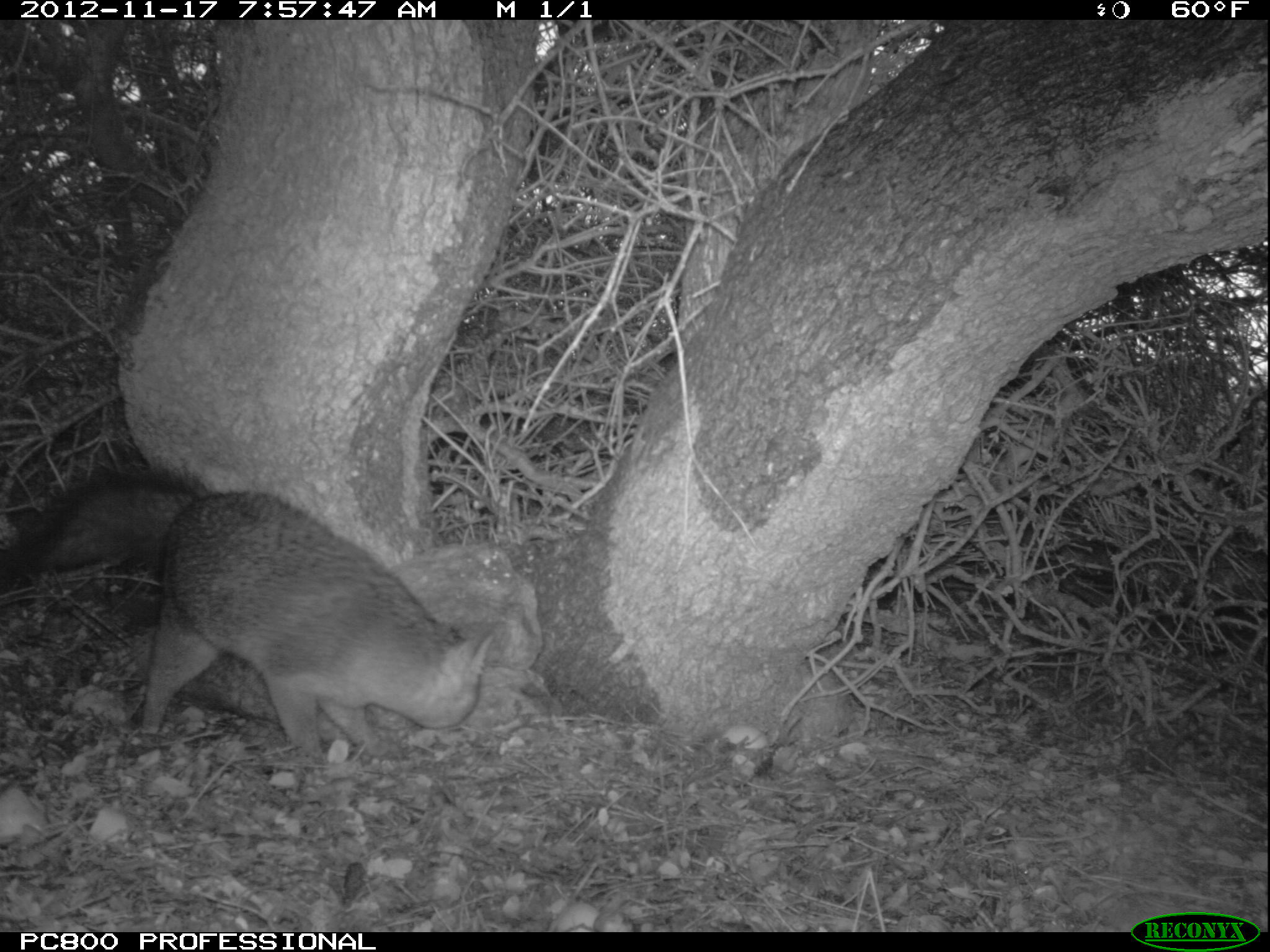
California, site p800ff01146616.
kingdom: Animalia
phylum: Chordata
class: Mammalia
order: Carnivora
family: Canidae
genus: Urocyon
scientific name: Urocyon littoralis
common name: island fox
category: fox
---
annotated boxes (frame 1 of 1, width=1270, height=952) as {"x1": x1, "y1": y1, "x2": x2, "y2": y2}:
fox: {"x1": 19, "y1": 467, "x2": 502, "y2": 776}